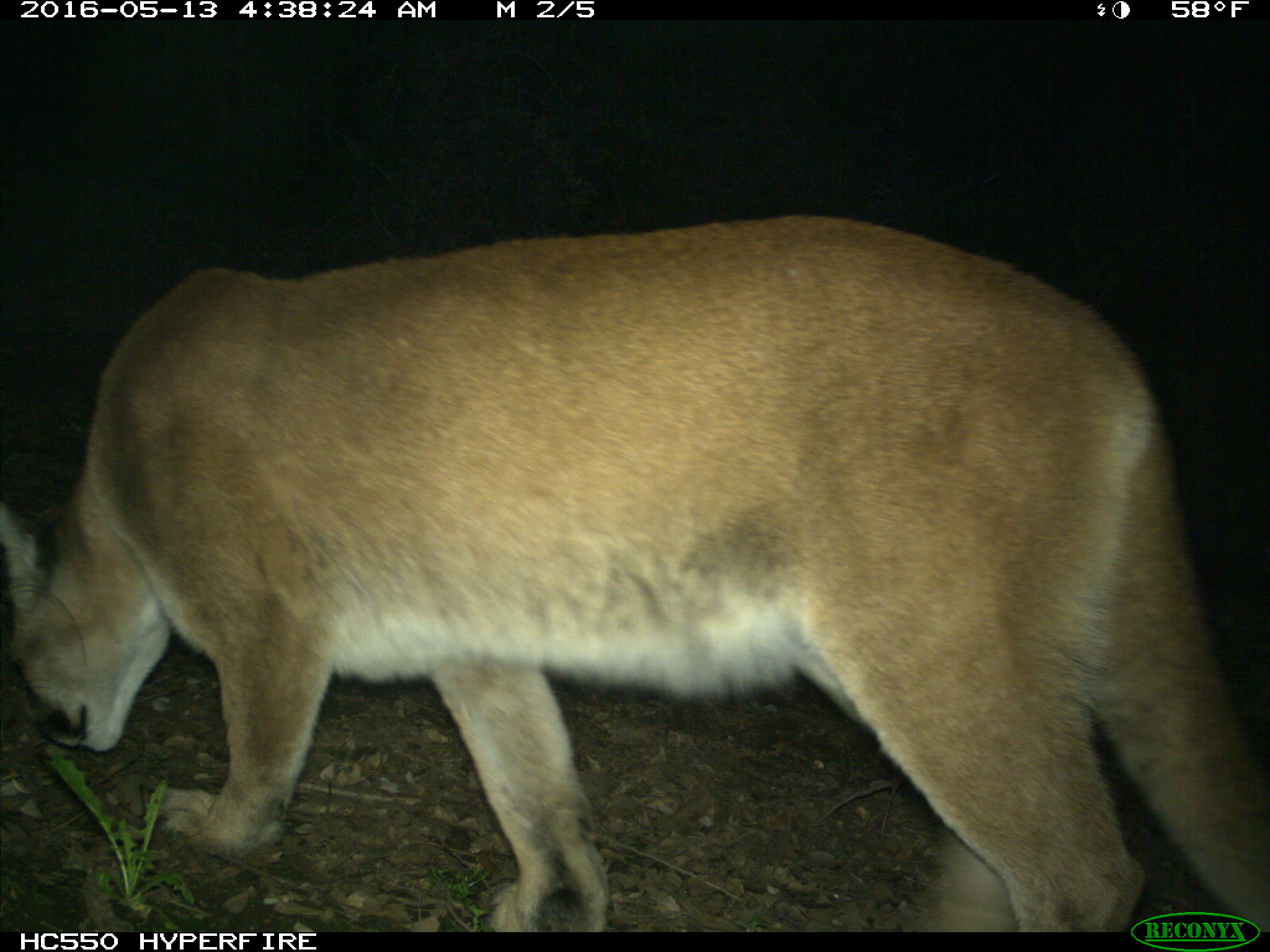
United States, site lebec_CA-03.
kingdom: Animalia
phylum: Chordata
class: Mammalia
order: Carnivora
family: Felidae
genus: Puma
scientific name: Puma concolor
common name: mountain lion